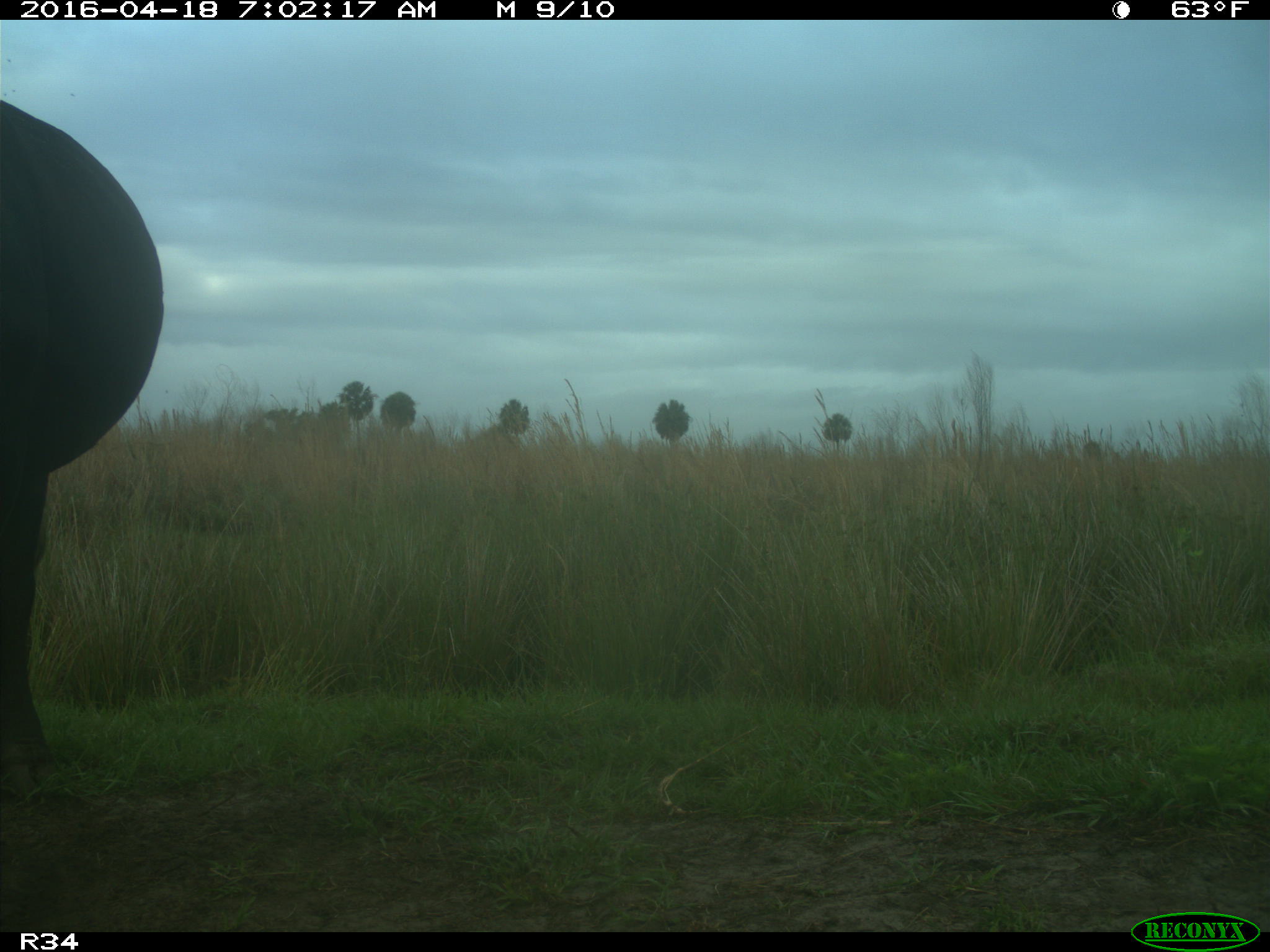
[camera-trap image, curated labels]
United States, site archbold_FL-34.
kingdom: Animalia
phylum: Chordata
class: Mammalia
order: Artiodactyla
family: Bovidae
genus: Bos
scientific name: Bos taurus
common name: domestic cow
Bos taurus (domestic cow).